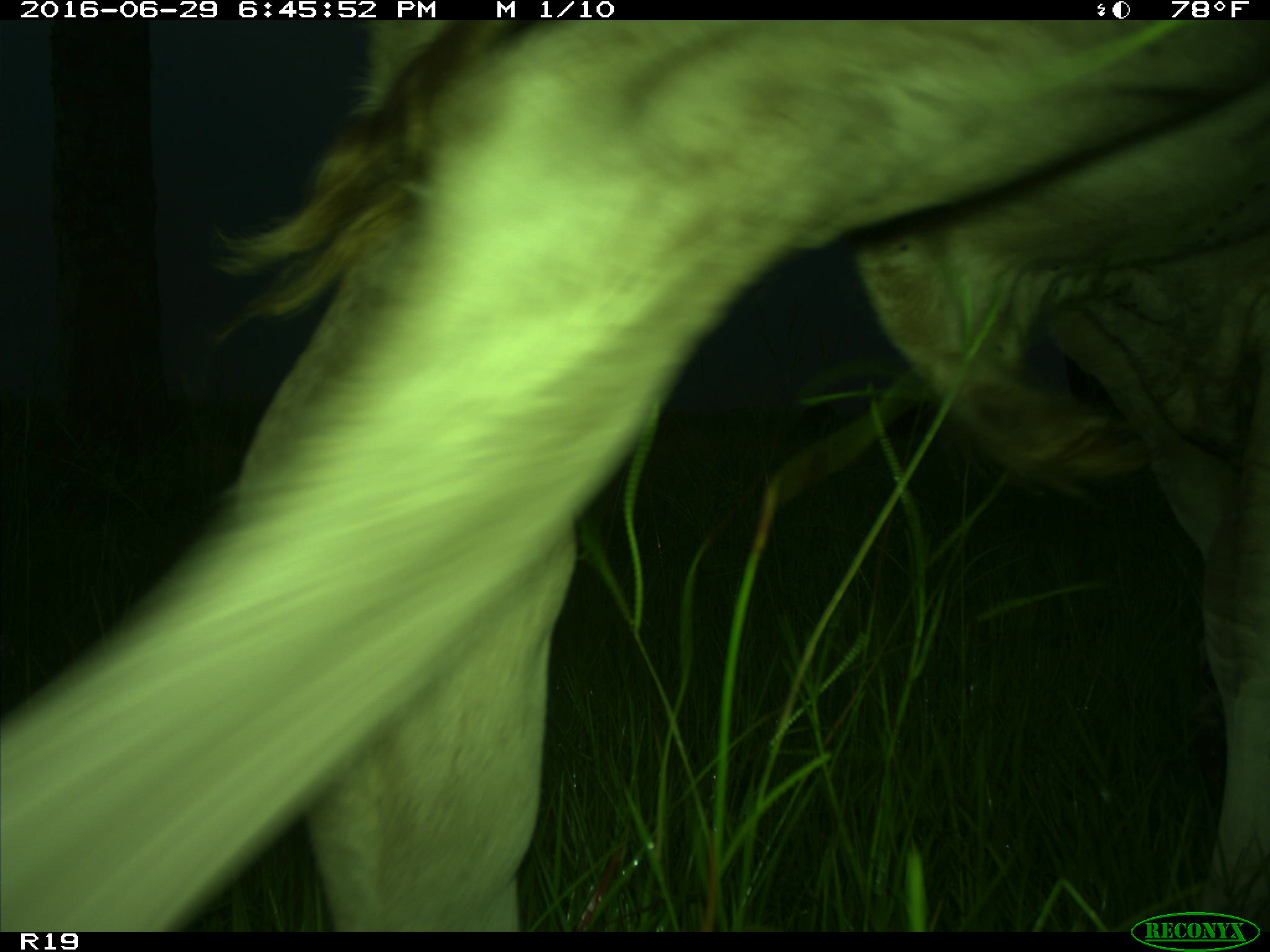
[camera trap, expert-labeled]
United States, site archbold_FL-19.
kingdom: Animalia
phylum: Chordata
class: Mammalia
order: Artiodactyla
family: Bovidae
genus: Bos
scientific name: Bos taurus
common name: domestic cow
Bos taurus (domestic cow).